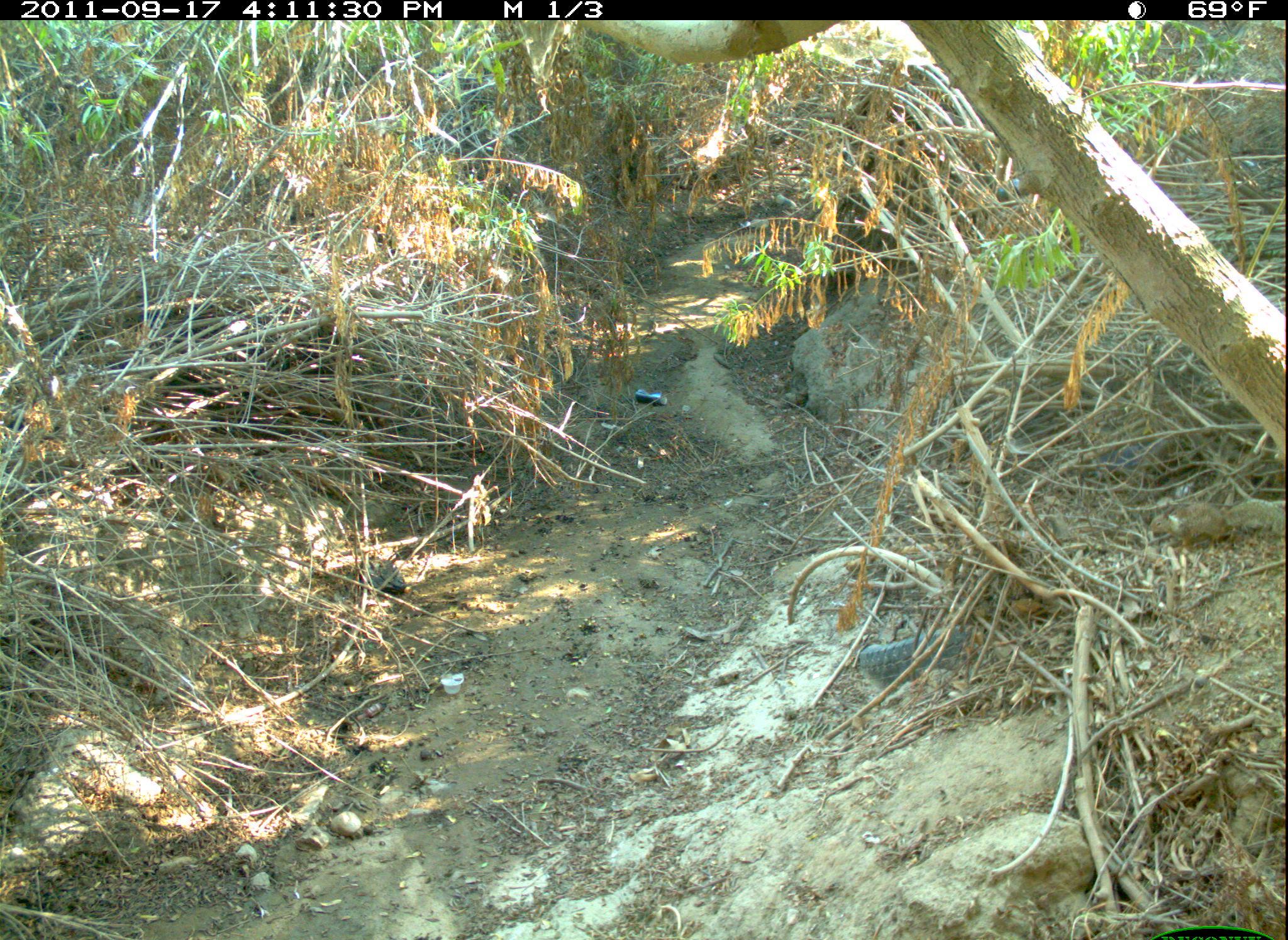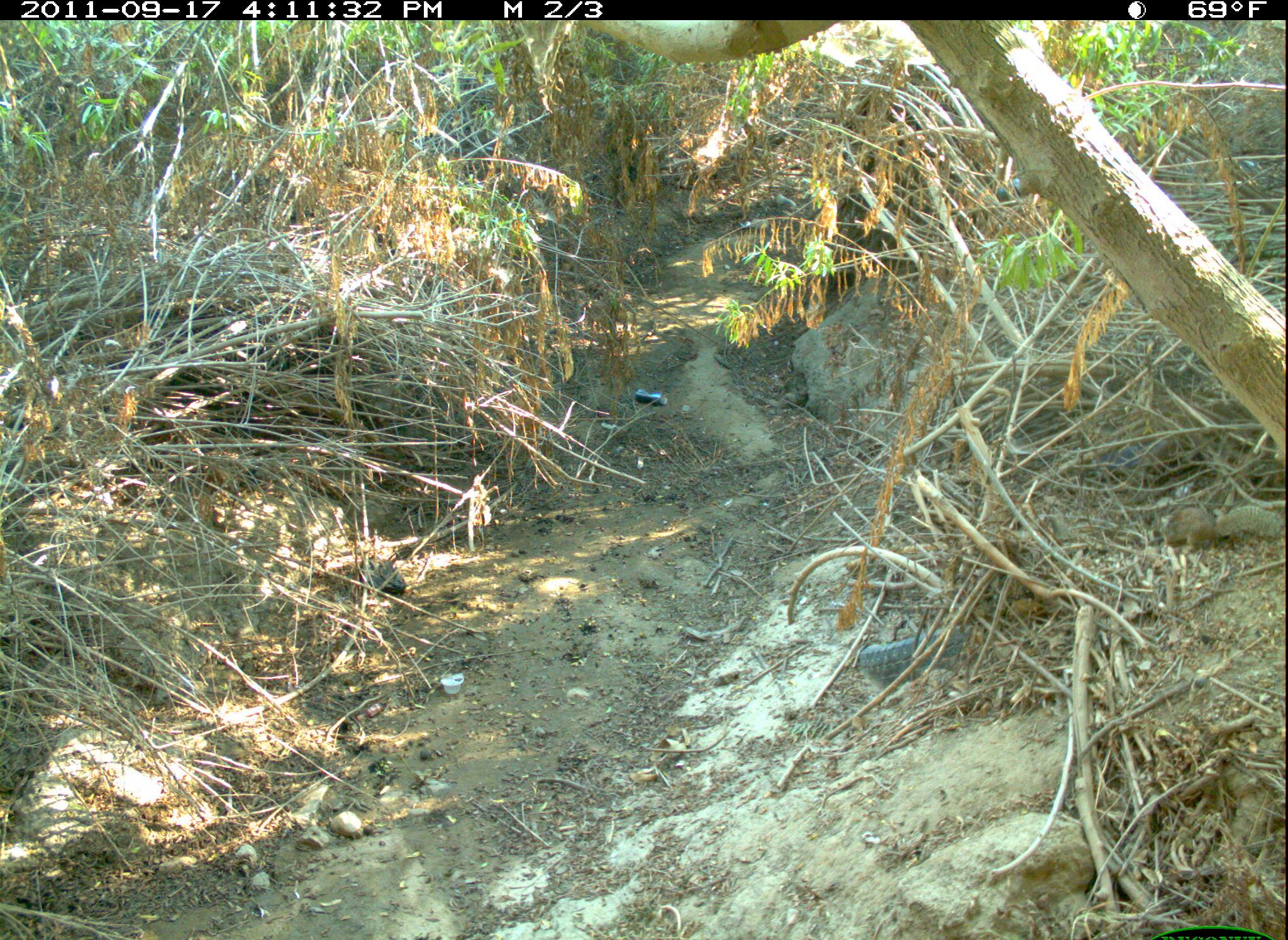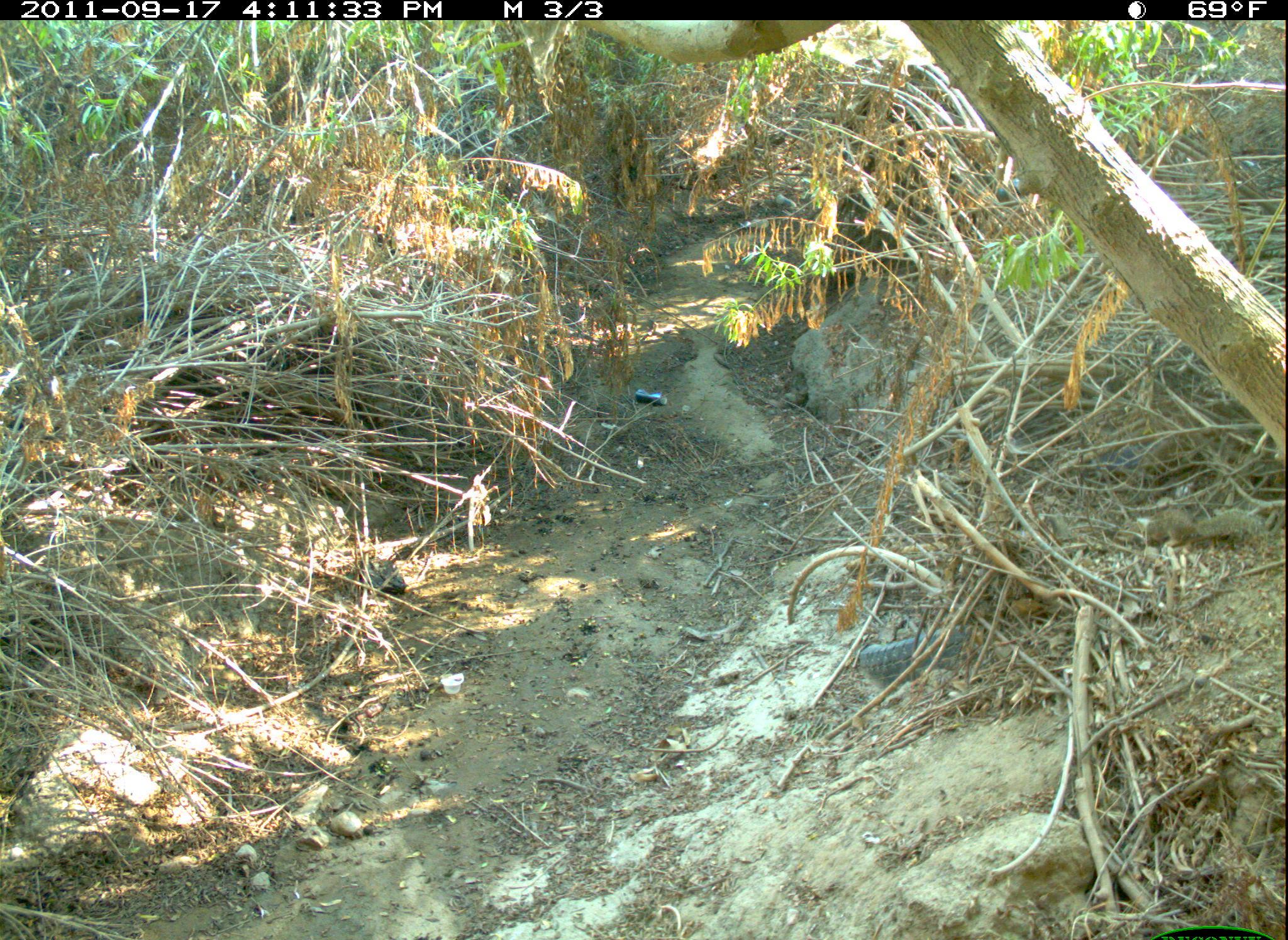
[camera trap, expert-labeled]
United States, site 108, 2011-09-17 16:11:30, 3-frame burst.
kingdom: Animalia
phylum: Chordata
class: Mammalia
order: Rodentia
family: Sciuridae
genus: Sciurus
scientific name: Sciurus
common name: squirrel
Squirrel (Sciurus).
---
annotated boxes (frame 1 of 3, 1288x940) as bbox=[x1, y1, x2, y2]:
squirrel: bbox=[1146, 486, 1283, 554]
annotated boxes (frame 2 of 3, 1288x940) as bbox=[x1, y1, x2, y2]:
squirrel: bbox=[1143, 494, 1285, 559]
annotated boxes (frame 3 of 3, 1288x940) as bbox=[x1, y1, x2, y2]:
squirrel: bbox=[1125, 491, 1267, 556]